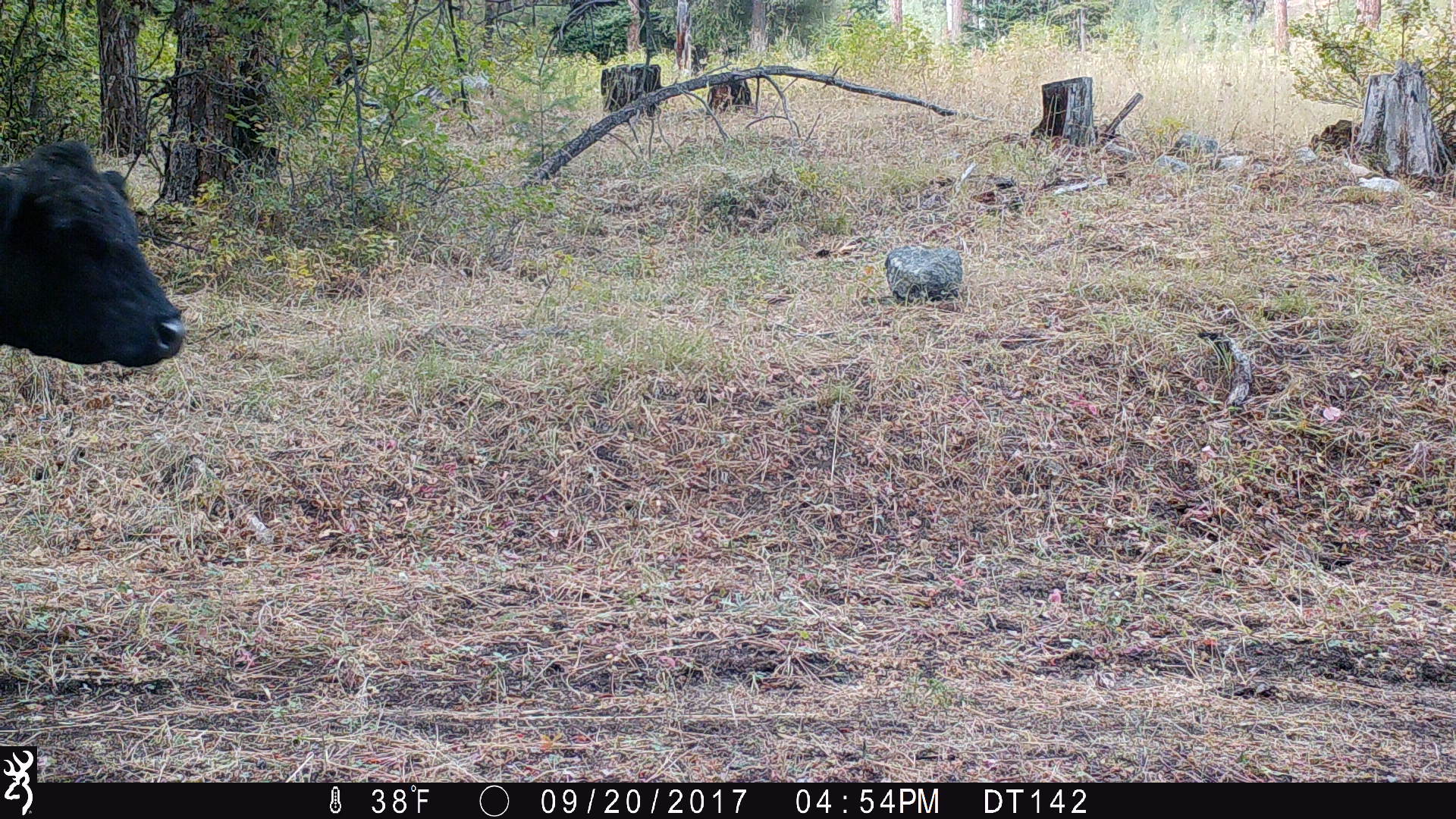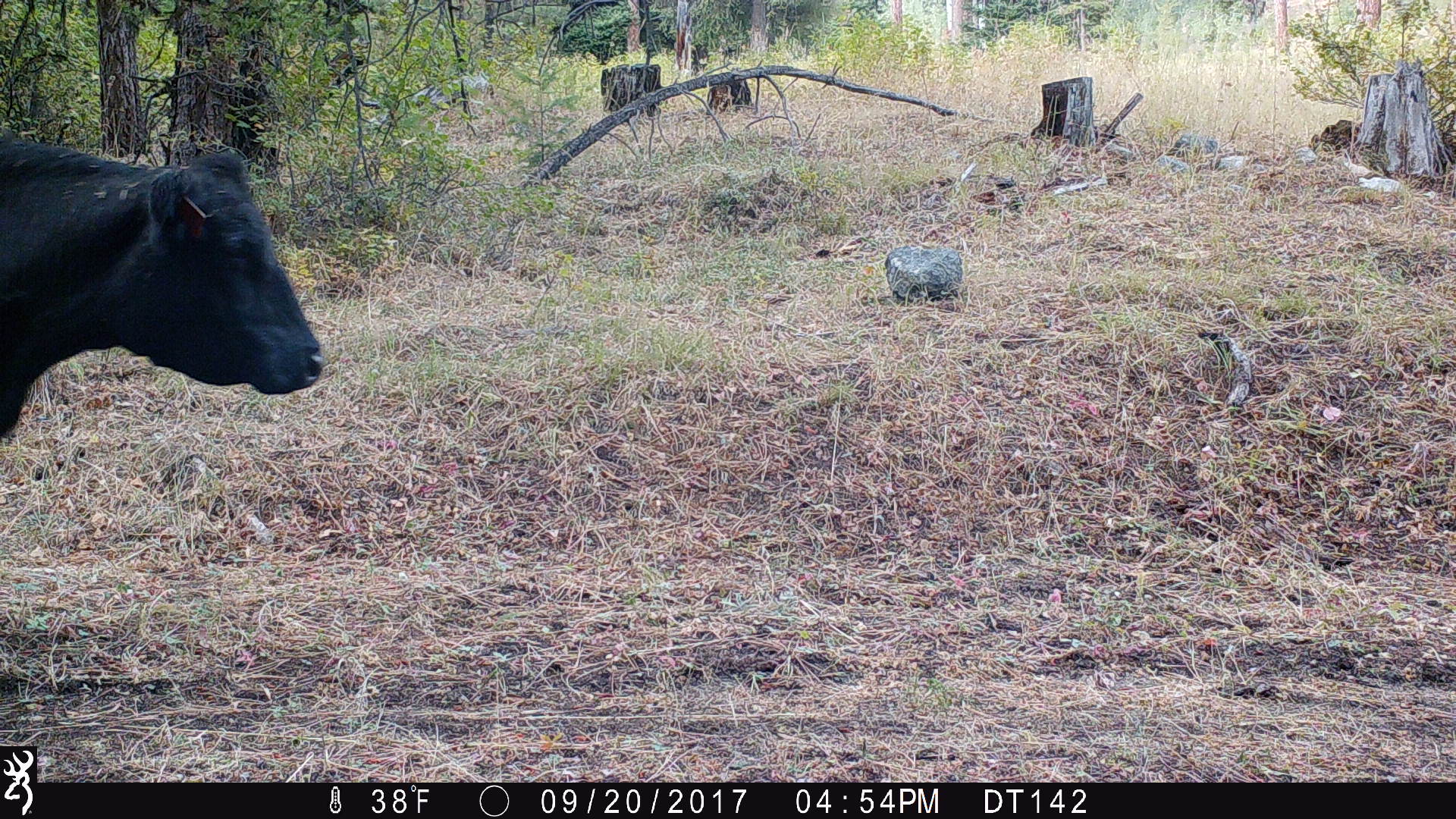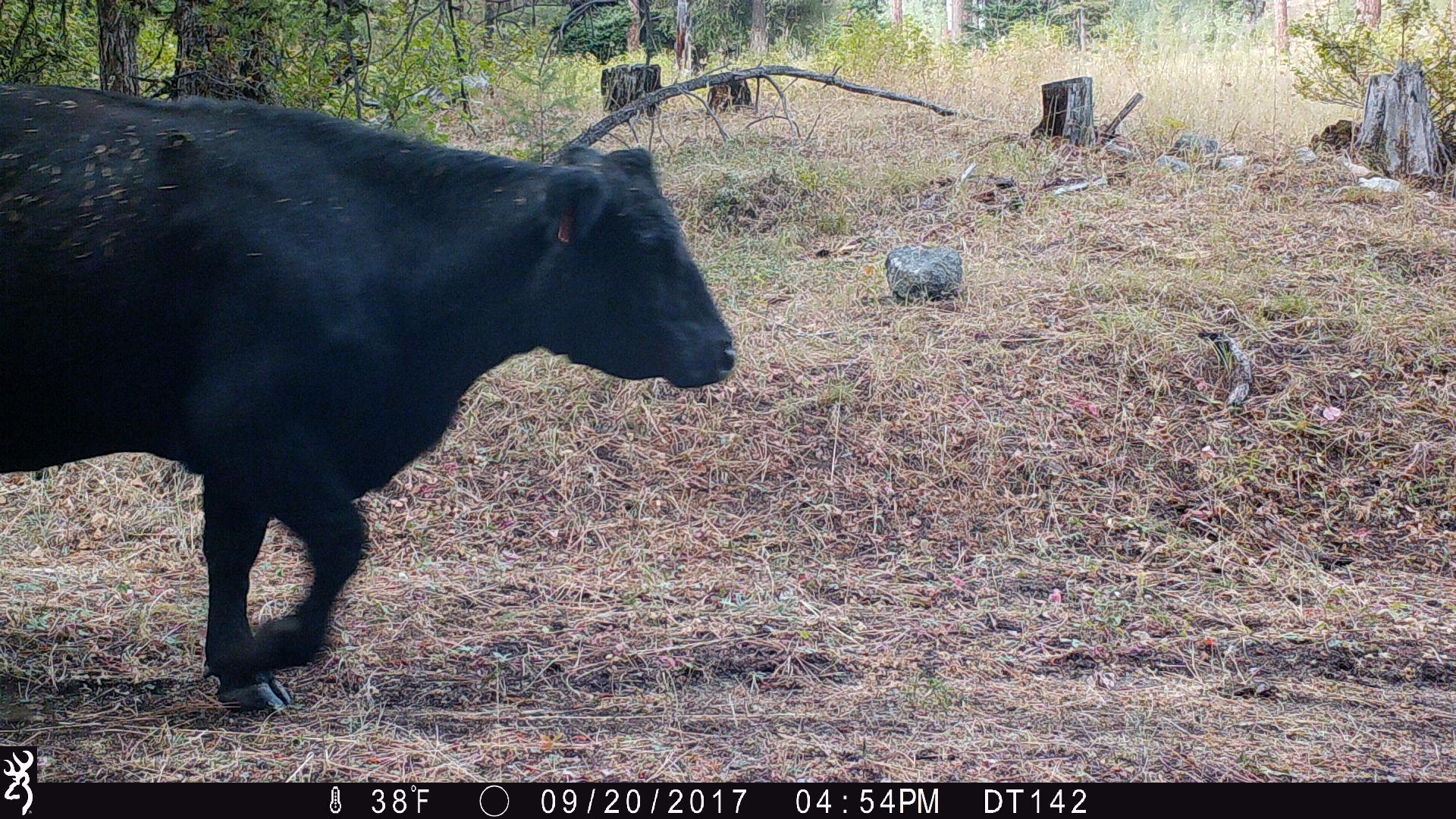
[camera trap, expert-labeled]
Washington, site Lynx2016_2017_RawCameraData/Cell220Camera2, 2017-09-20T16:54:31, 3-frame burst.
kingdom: Animalia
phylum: Chordata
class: Mammalia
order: Artiodactyla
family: Bovidae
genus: Bos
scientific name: Bos taurus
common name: domestic cattle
Domestic cattle (Bos taurus). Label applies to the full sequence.